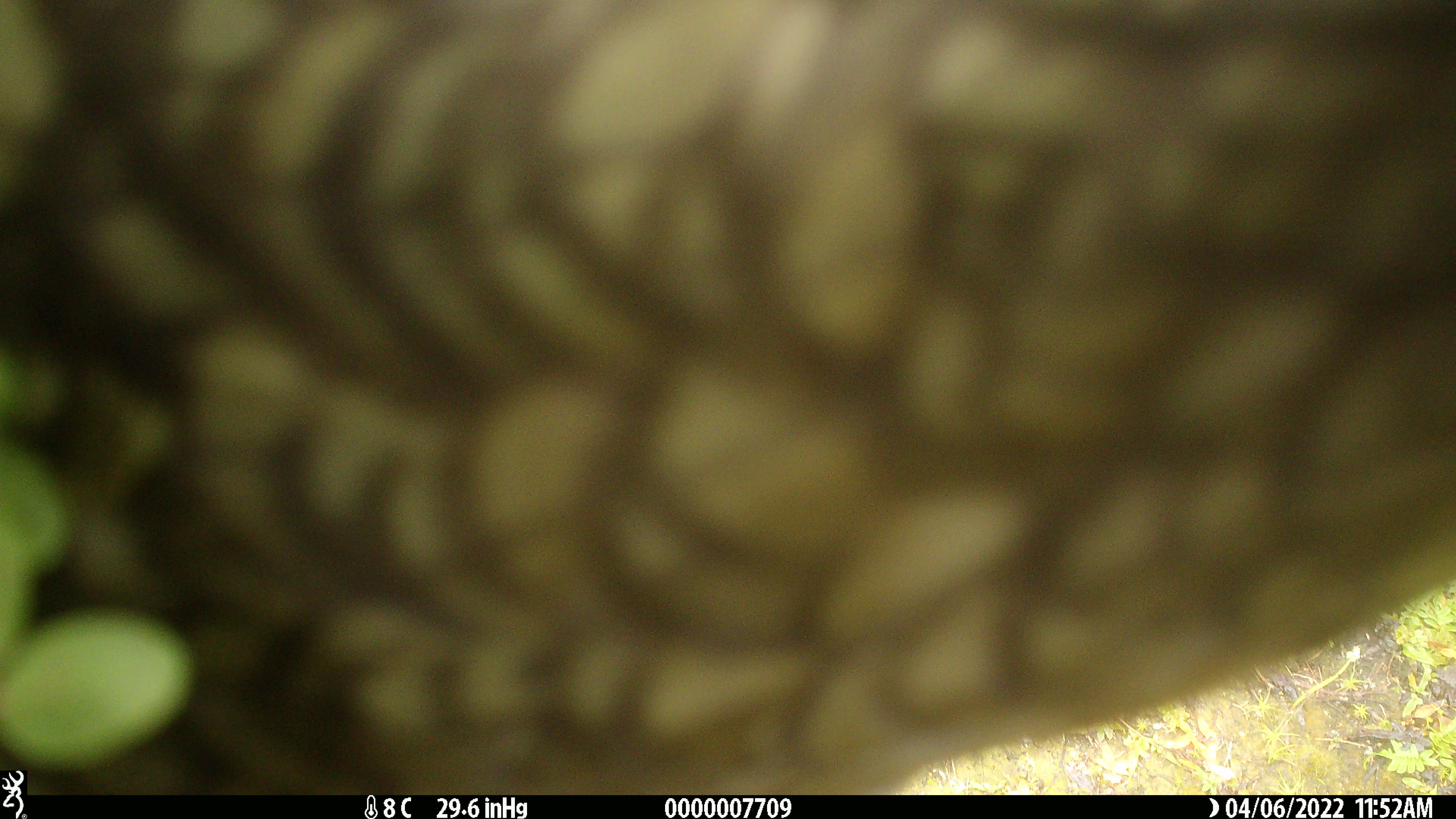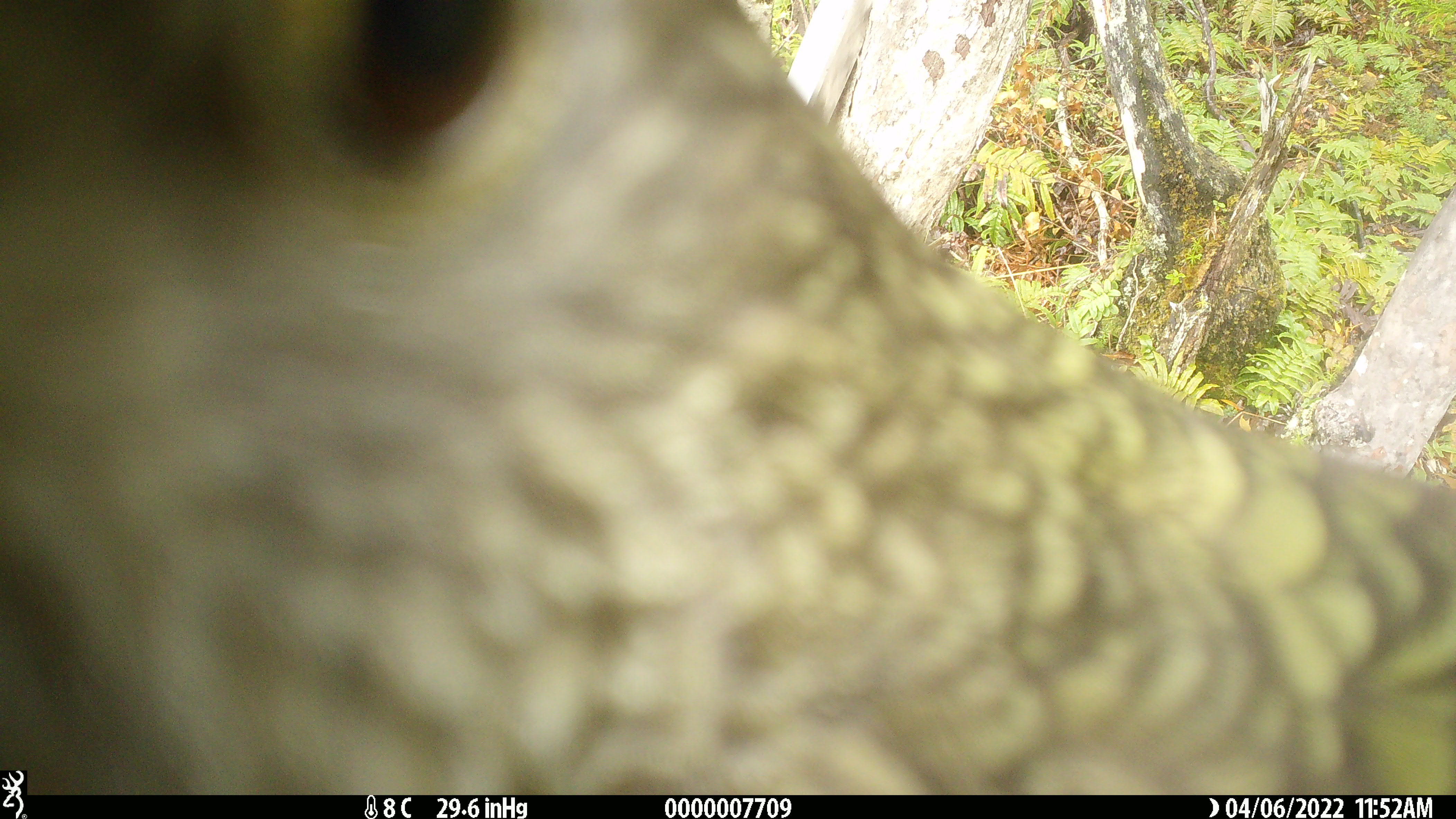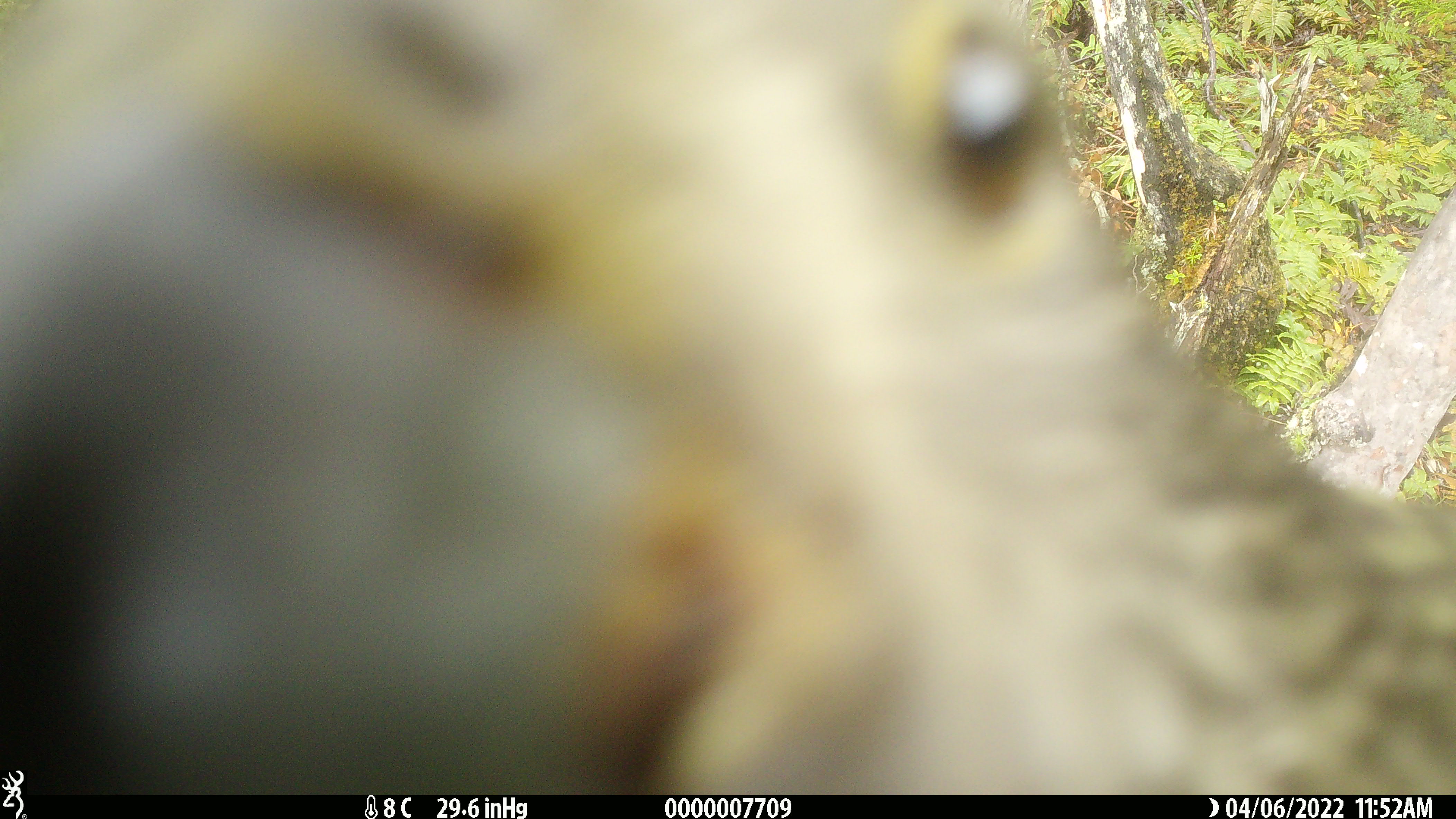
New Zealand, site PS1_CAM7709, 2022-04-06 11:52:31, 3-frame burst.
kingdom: Animalia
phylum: Chordata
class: Aves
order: Psittaciformes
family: Strigopidae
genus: Nestor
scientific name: Nestor notabilis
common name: kea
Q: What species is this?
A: Kea (Nestor notabilis).